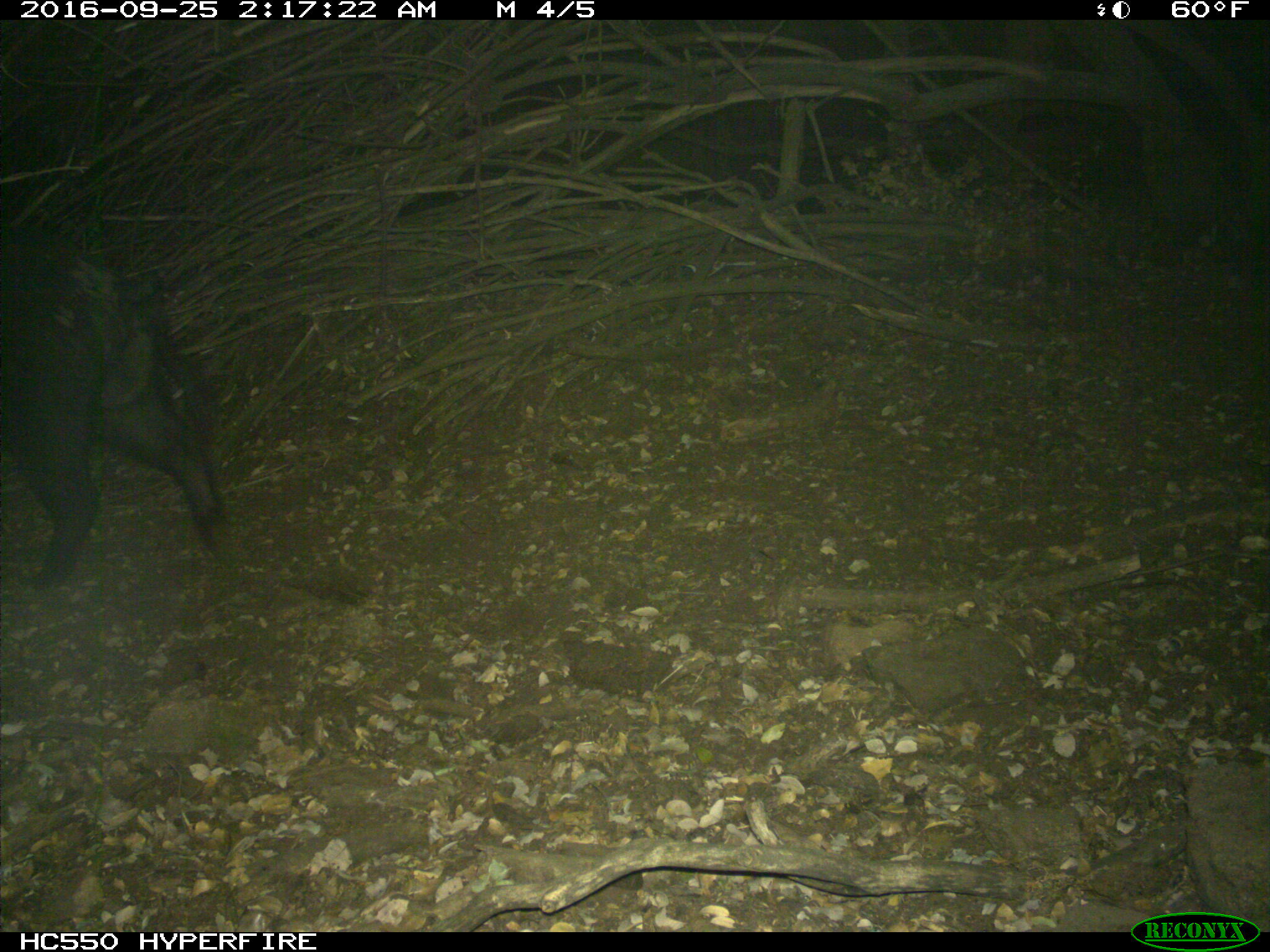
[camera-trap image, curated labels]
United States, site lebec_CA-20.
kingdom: Animalia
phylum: Chordata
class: Mammalia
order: Artiodactyla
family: Suidae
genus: Sus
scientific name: Sus scrofa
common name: wild boar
Sus scrofa (wild boar).